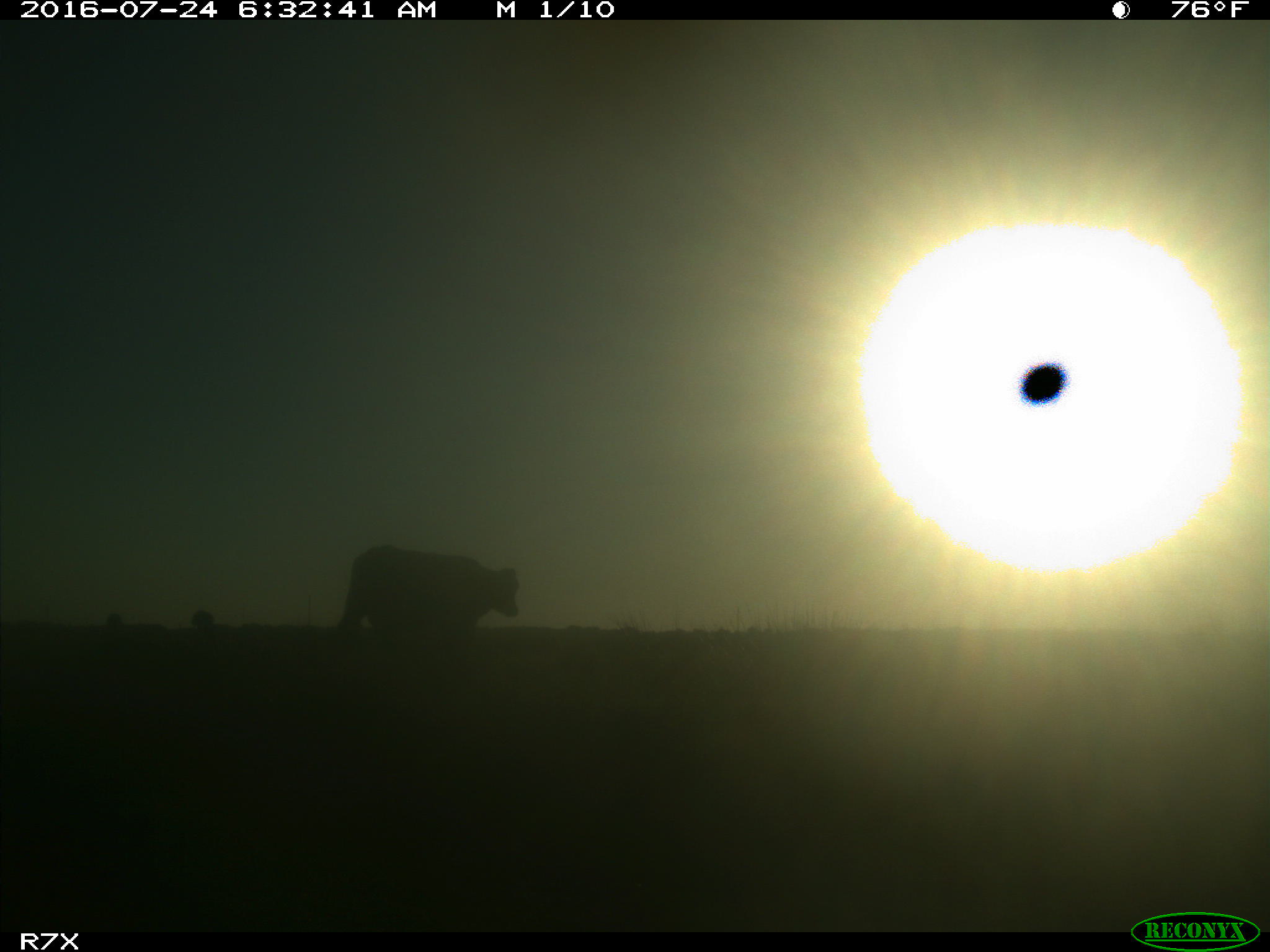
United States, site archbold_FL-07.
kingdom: Animalia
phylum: Chordata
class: Mammalia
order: Artiodactyla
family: Bovidae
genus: Bos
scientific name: Bos taurus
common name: domestic cow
Bos taurus (domestic cow).